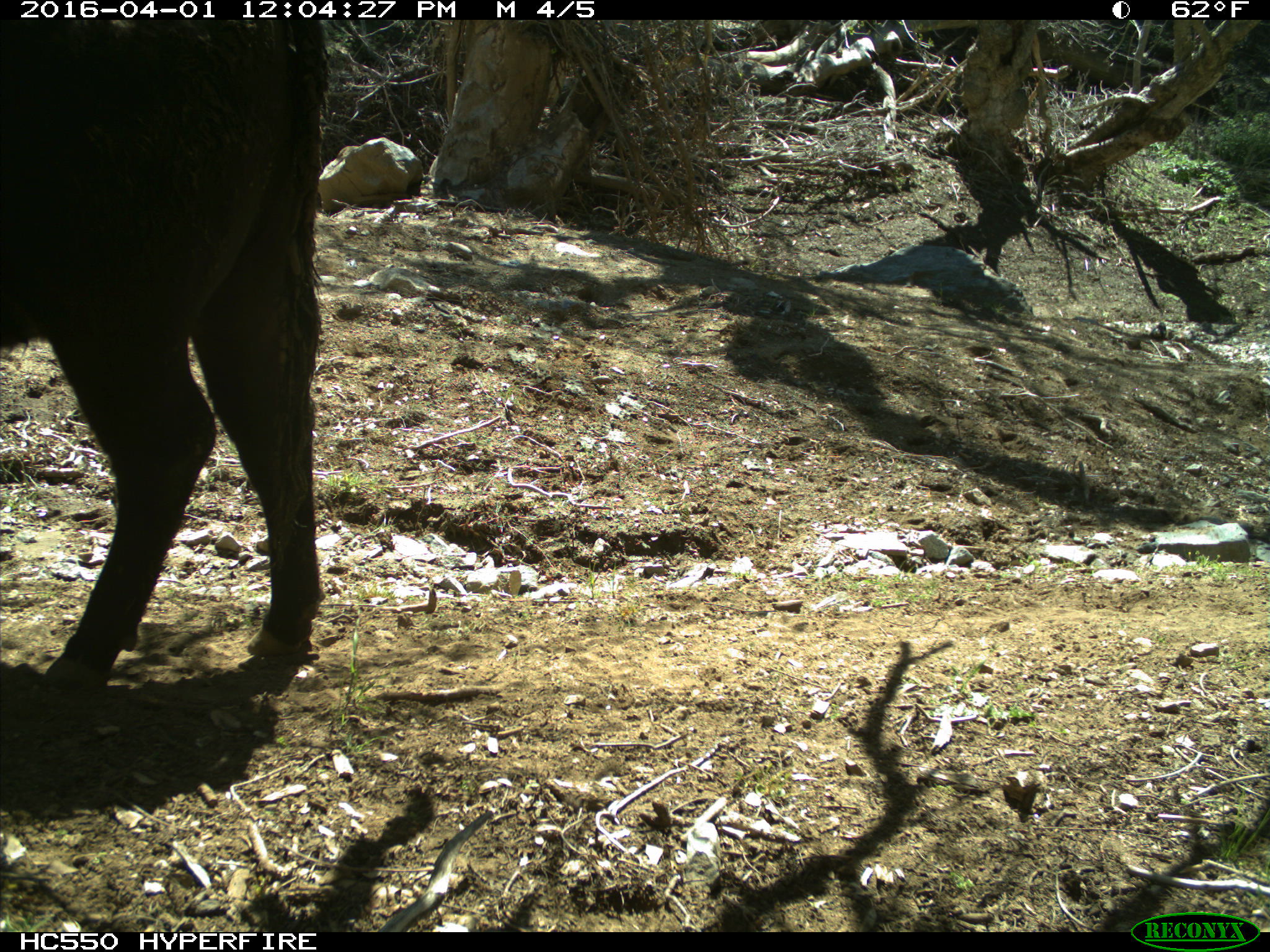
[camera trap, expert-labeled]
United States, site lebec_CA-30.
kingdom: Animalia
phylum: Chordata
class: Mammalia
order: Artiodactyla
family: Bovidae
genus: Bos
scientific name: Bos taurus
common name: domestic cow